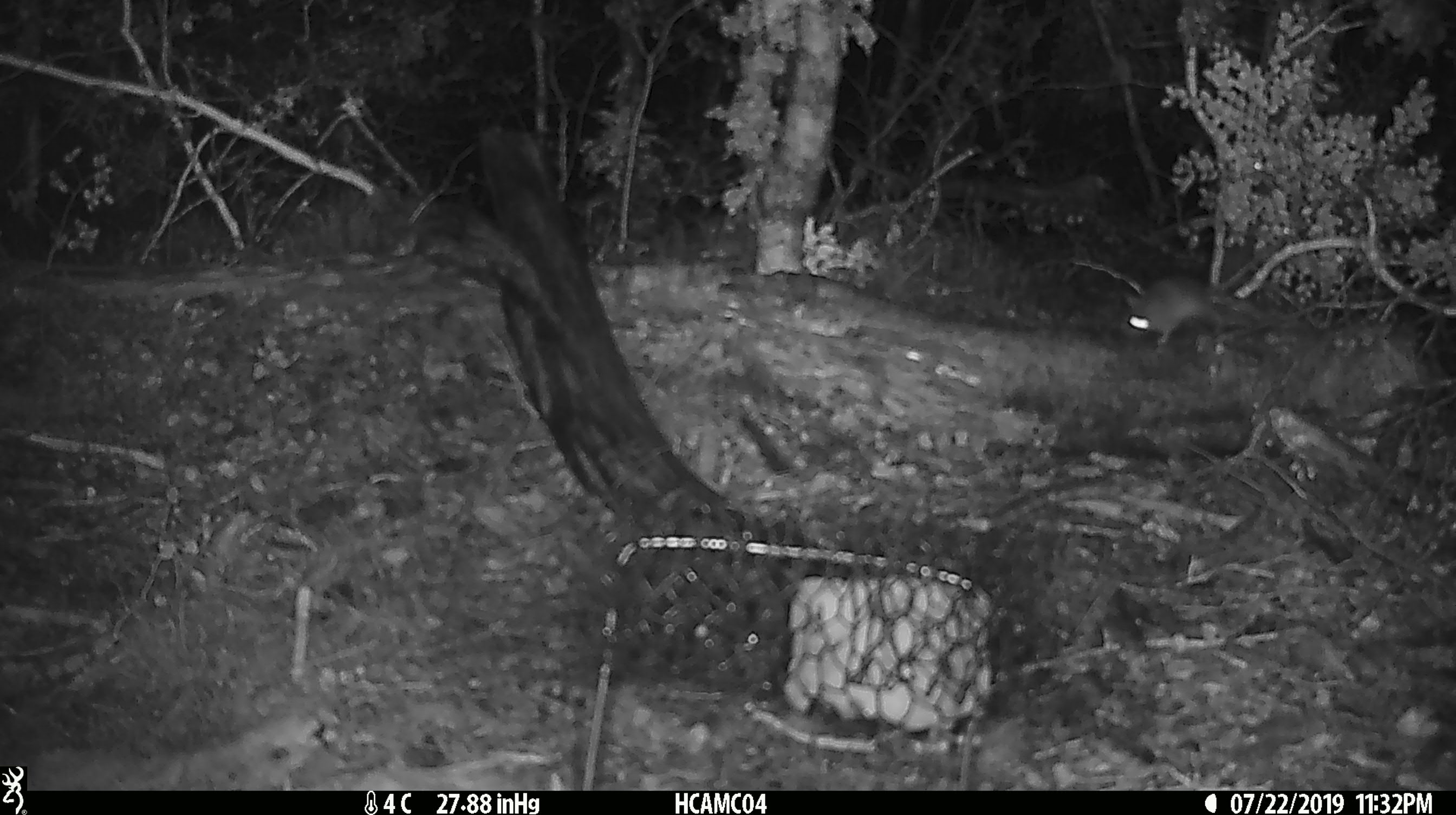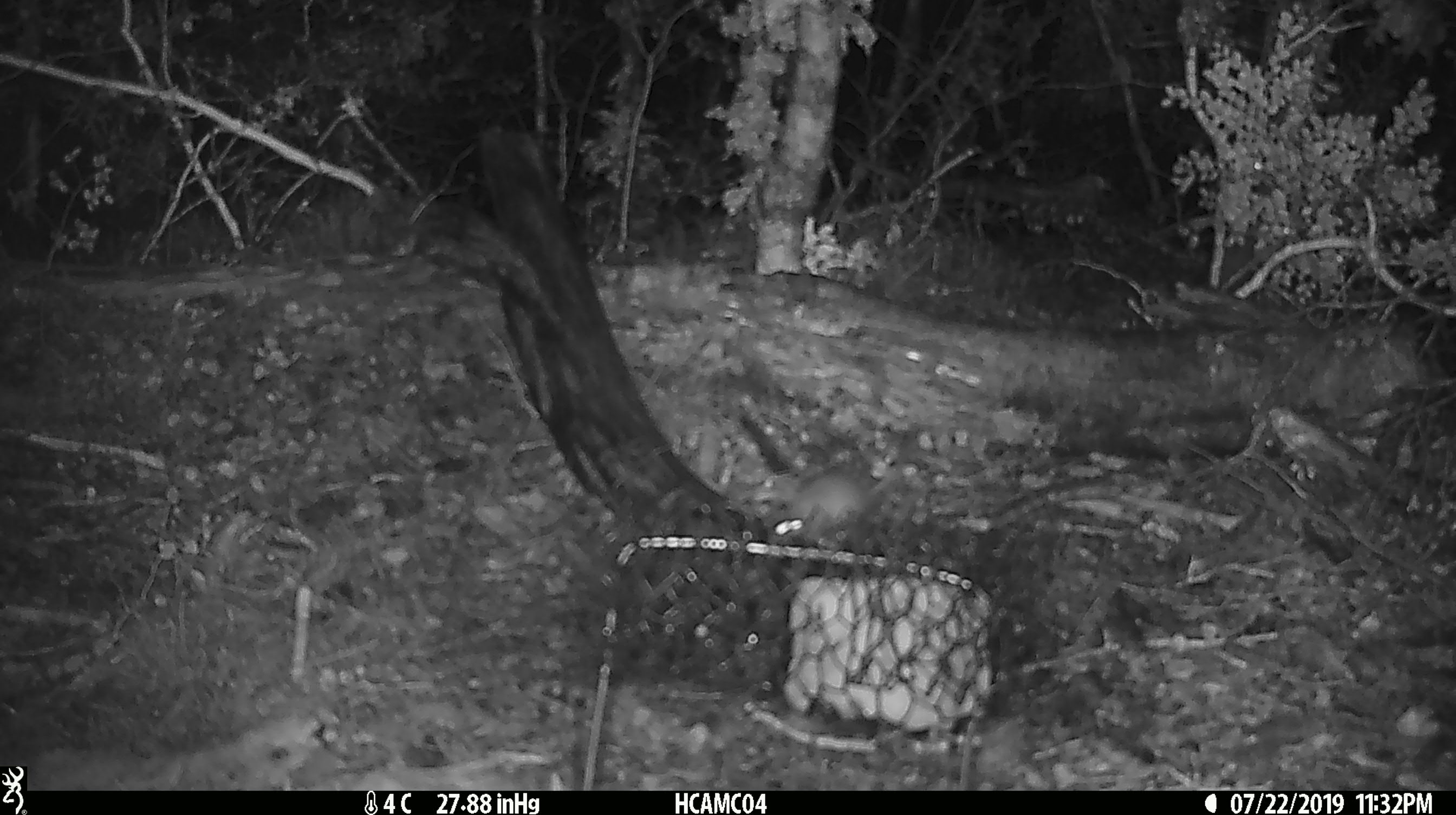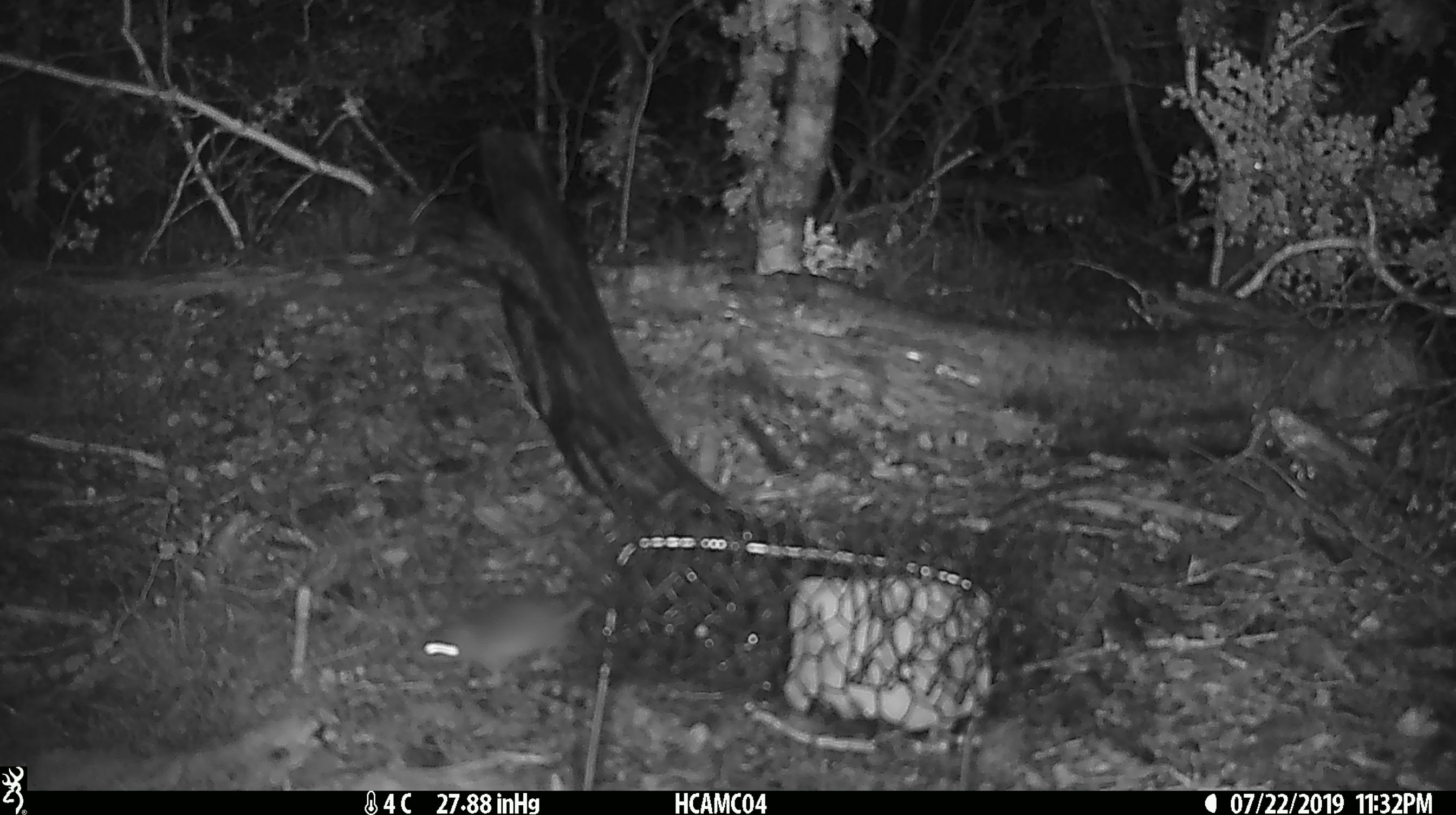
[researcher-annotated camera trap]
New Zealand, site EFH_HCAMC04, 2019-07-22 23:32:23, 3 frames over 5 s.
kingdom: Animalia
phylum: Chordata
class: Mammalia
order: Rodentia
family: Muridae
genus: Mus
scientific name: Mus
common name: mouse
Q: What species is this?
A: Mouse (Mus).